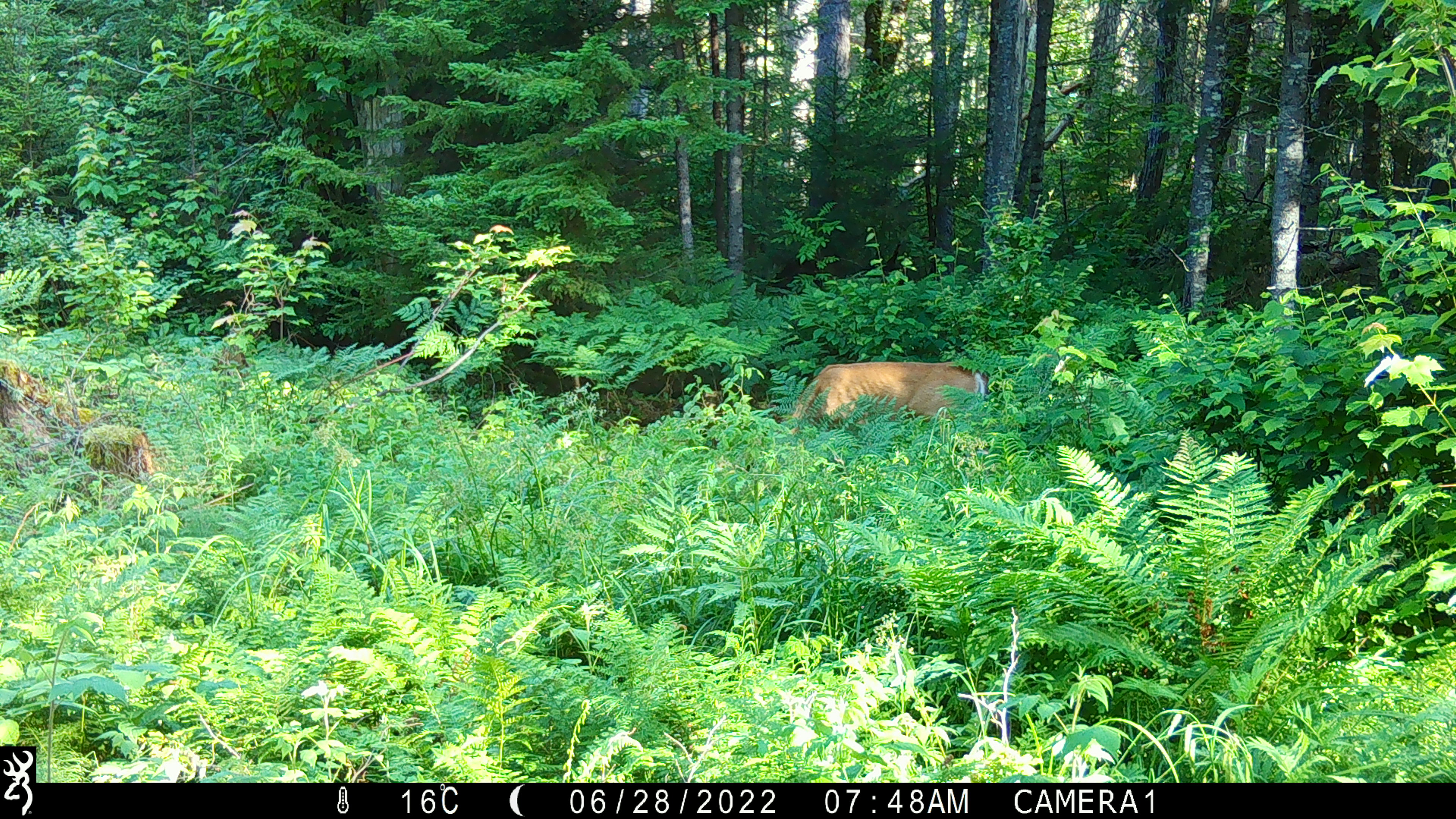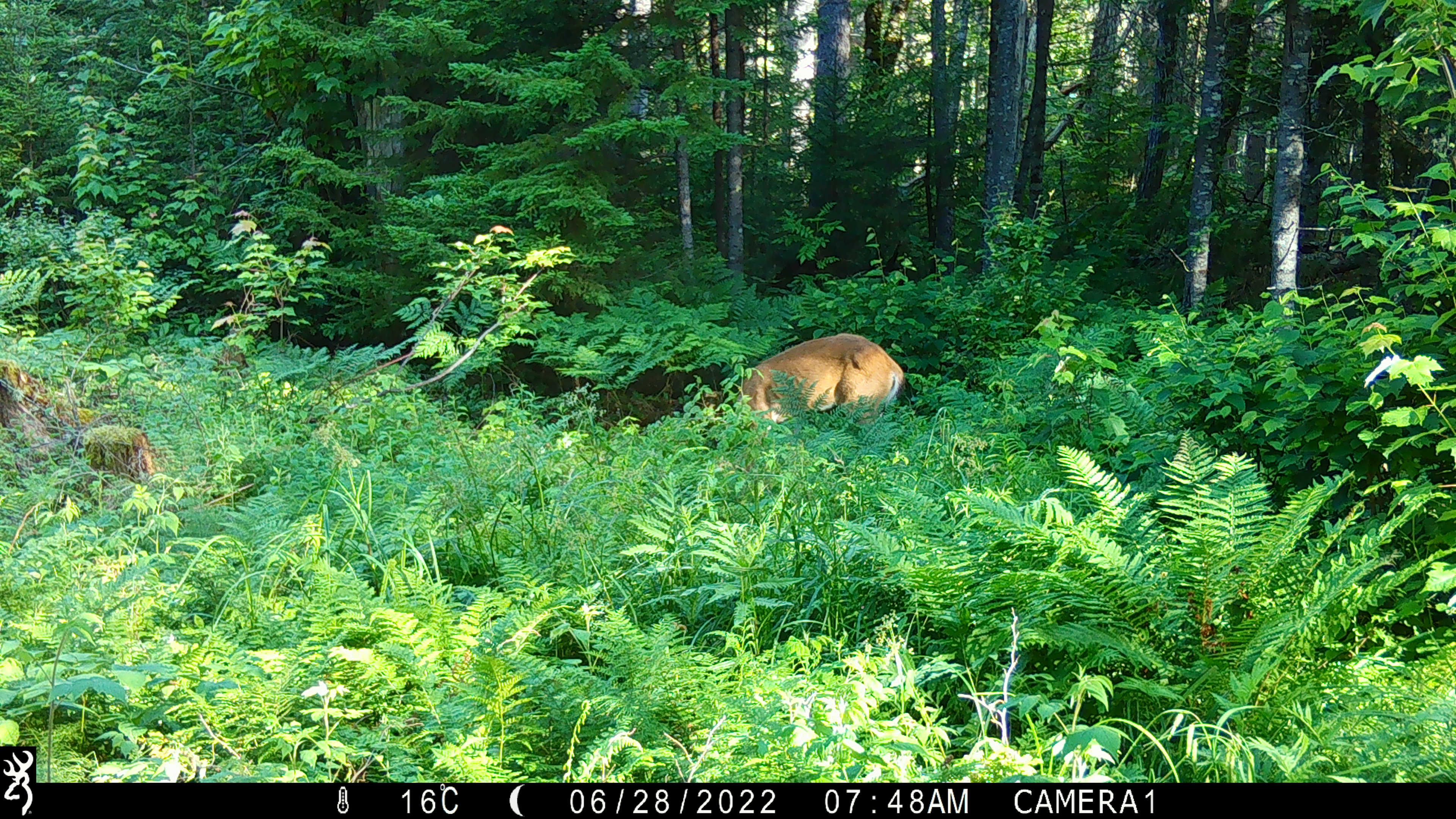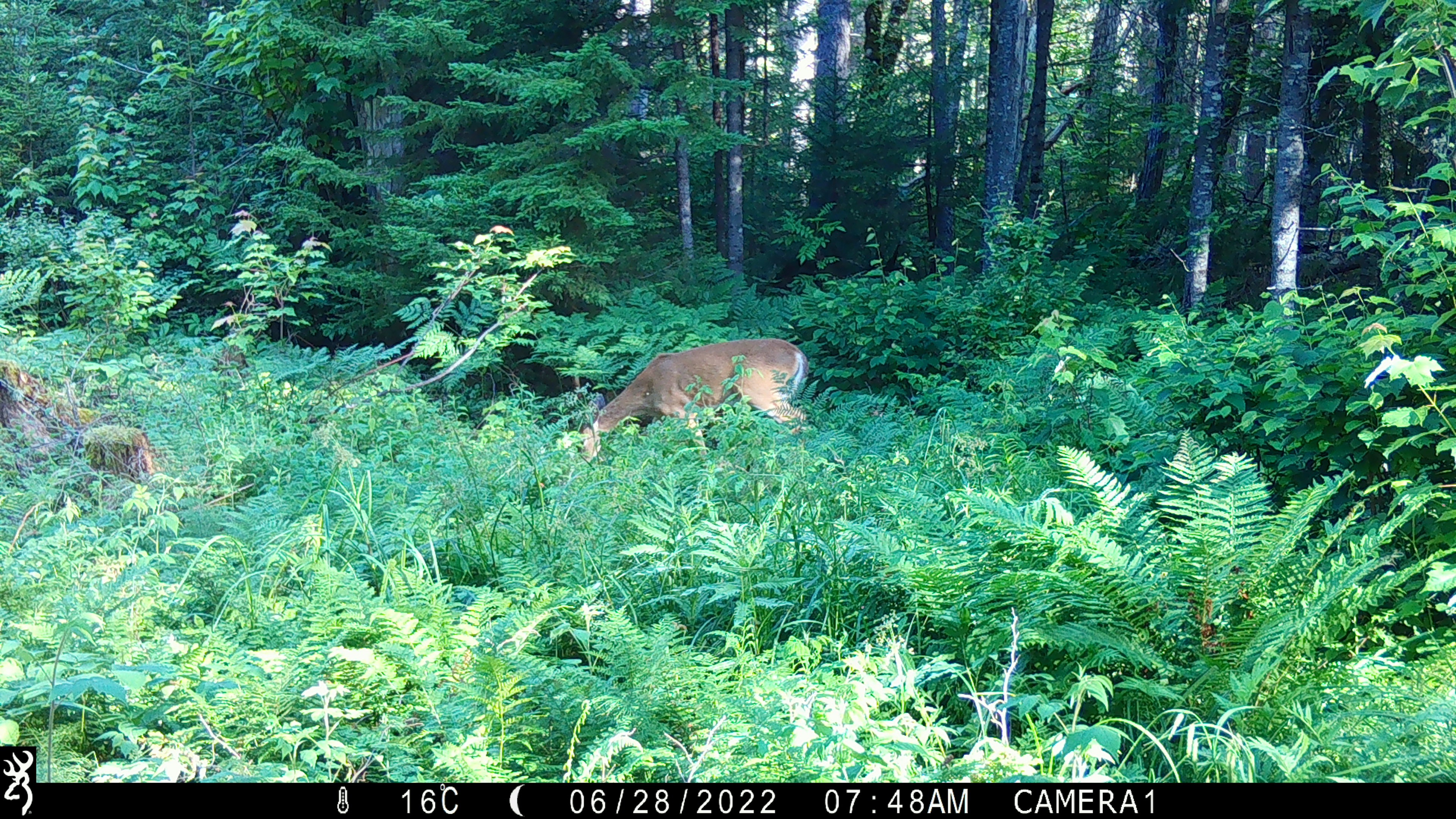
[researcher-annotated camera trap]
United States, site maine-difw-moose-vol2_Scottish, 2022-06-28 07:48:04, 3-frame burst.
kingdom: Animalia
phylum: Chordata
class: Mammalia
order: Artiodactyla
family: Cervidae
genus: Odocoileus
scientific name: Odocoileus virginianus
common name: white-tailed deer